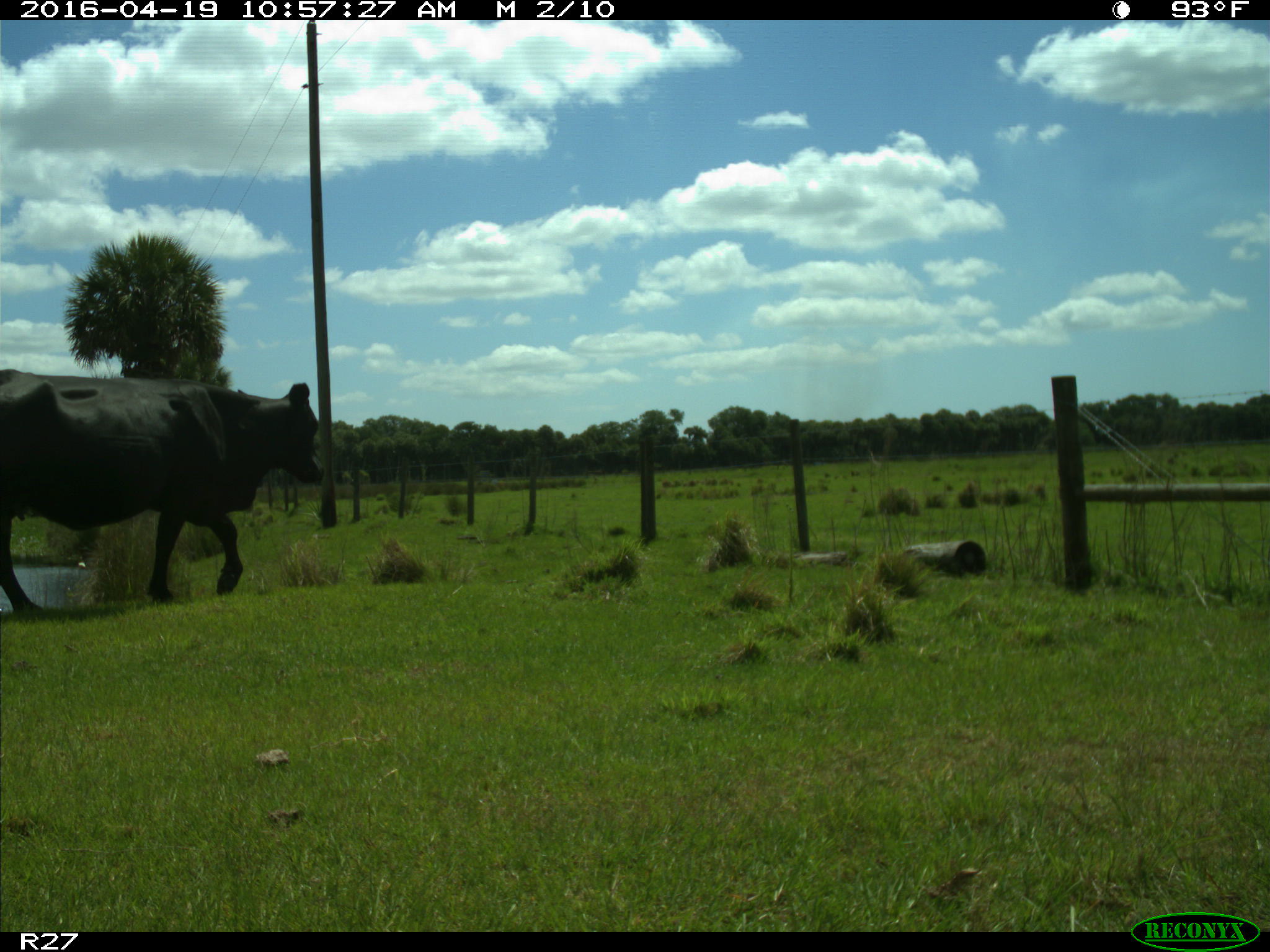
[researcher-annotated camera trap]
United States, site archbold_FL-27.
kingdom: Animalia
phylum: Chordata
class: Mammalia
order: Artiodactyla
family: Bovidae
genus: Bos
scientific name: Bos taurus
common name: domestic cow